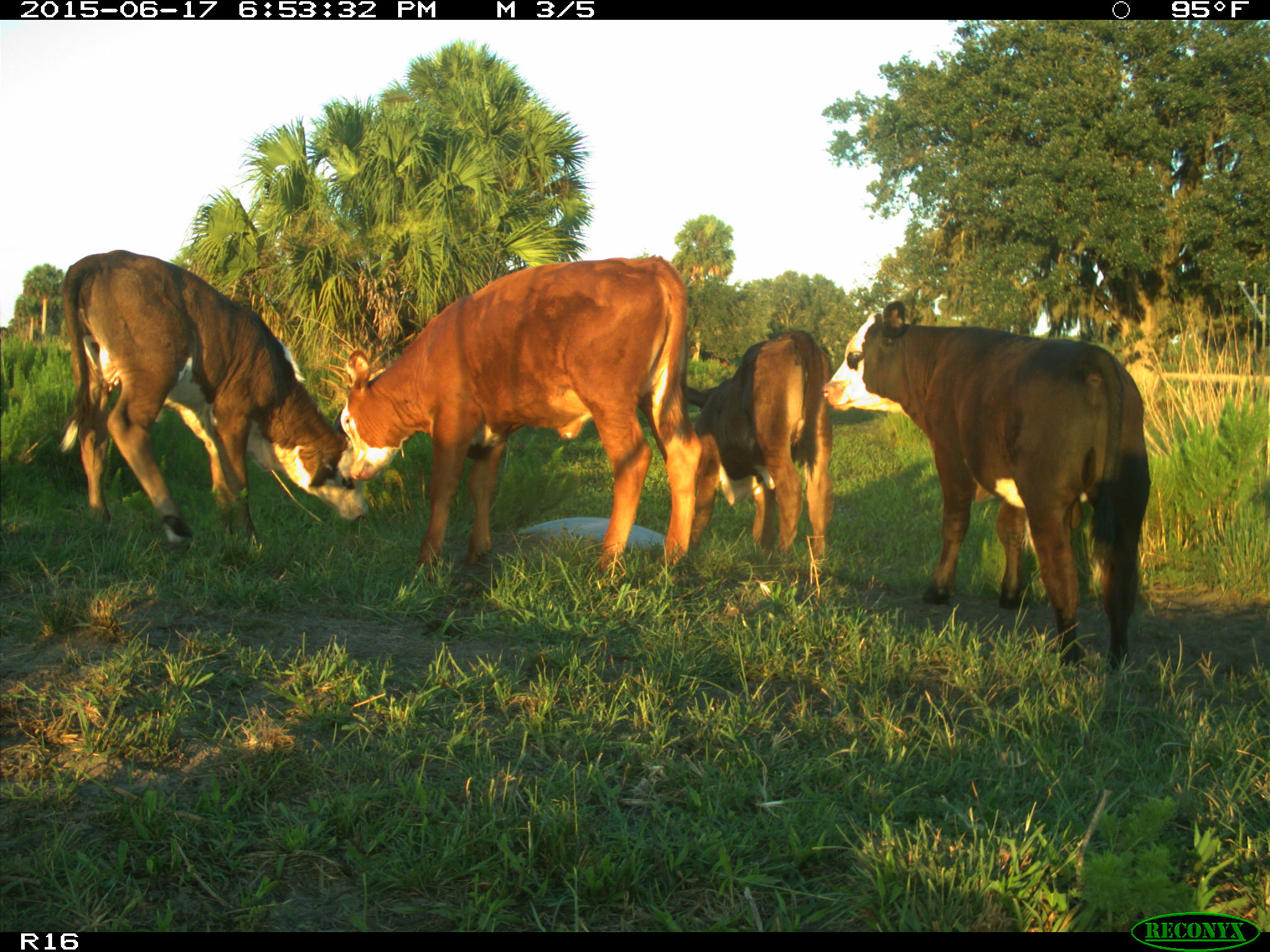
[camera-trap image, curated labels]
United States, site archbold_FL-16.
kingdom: Animalia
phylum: Chordata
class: Mammalia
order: Artiodactyla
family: Bovidae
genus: Bos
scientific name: Bos taurus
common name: domestic cow